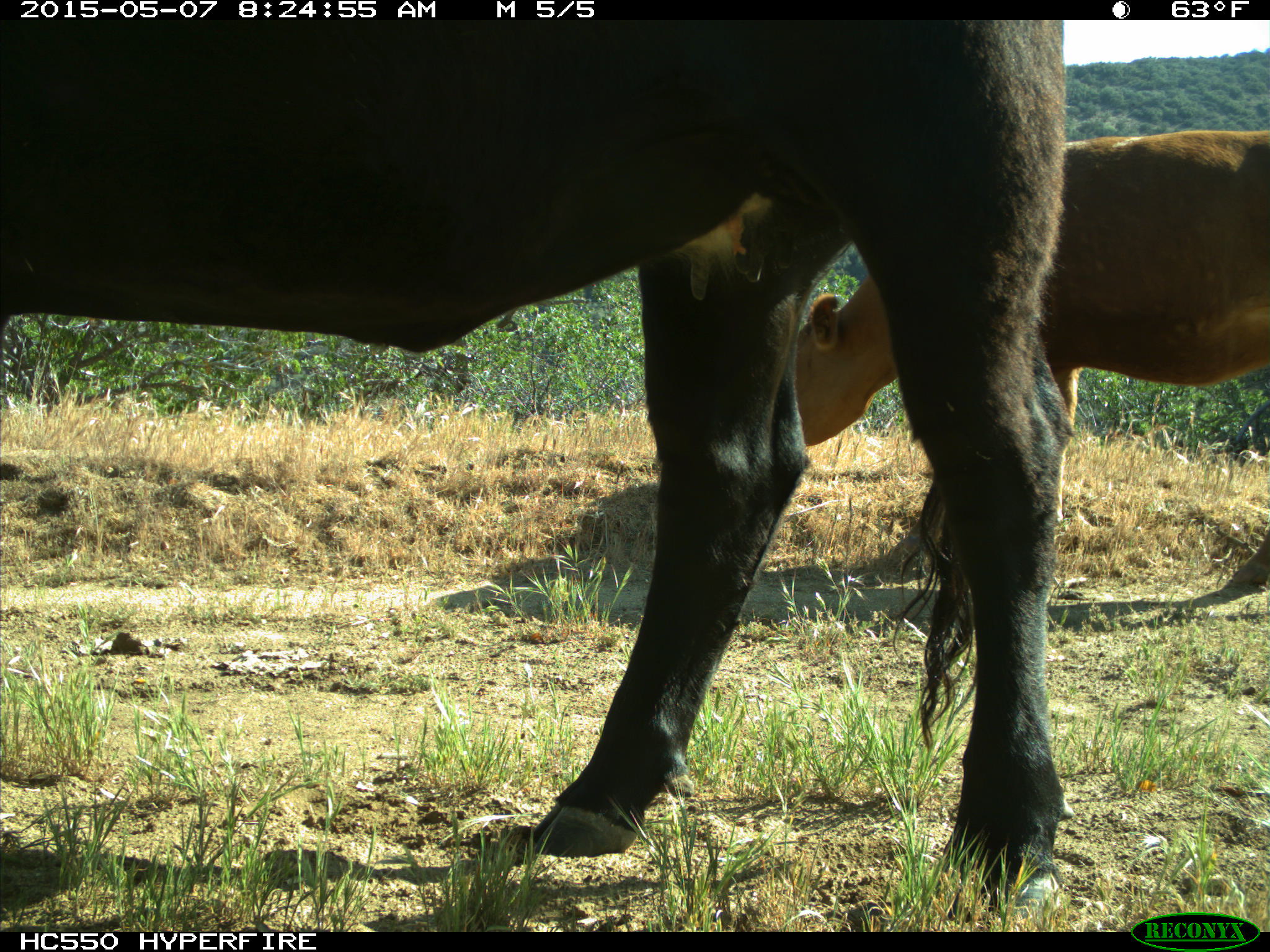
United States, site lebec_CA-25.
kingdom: Animalia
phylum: Chordata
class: Mammalia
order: Artiodactyla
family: Bovidae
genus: Bos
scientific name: Bos taurus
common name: domestic cow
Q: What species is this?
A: Bos taurus (domestic cow).